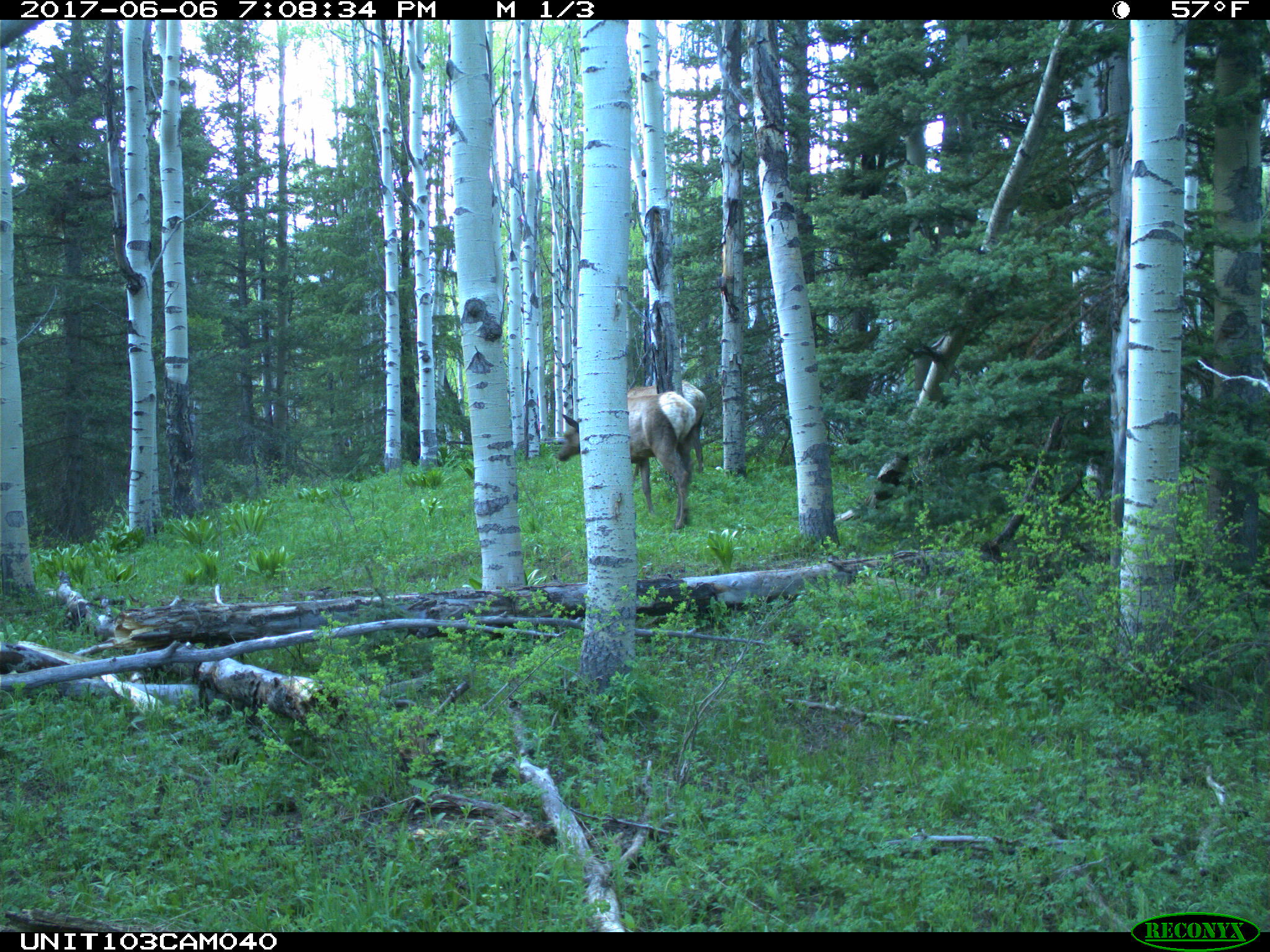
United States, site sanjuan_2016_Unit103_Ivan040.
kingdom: Animalia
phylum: Chordata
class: Mammalia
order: Artiodactyla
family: Cervidae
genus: Cervus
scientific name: Cervus elaphus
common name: red deer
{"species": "Cervus elaphus (red deer)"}